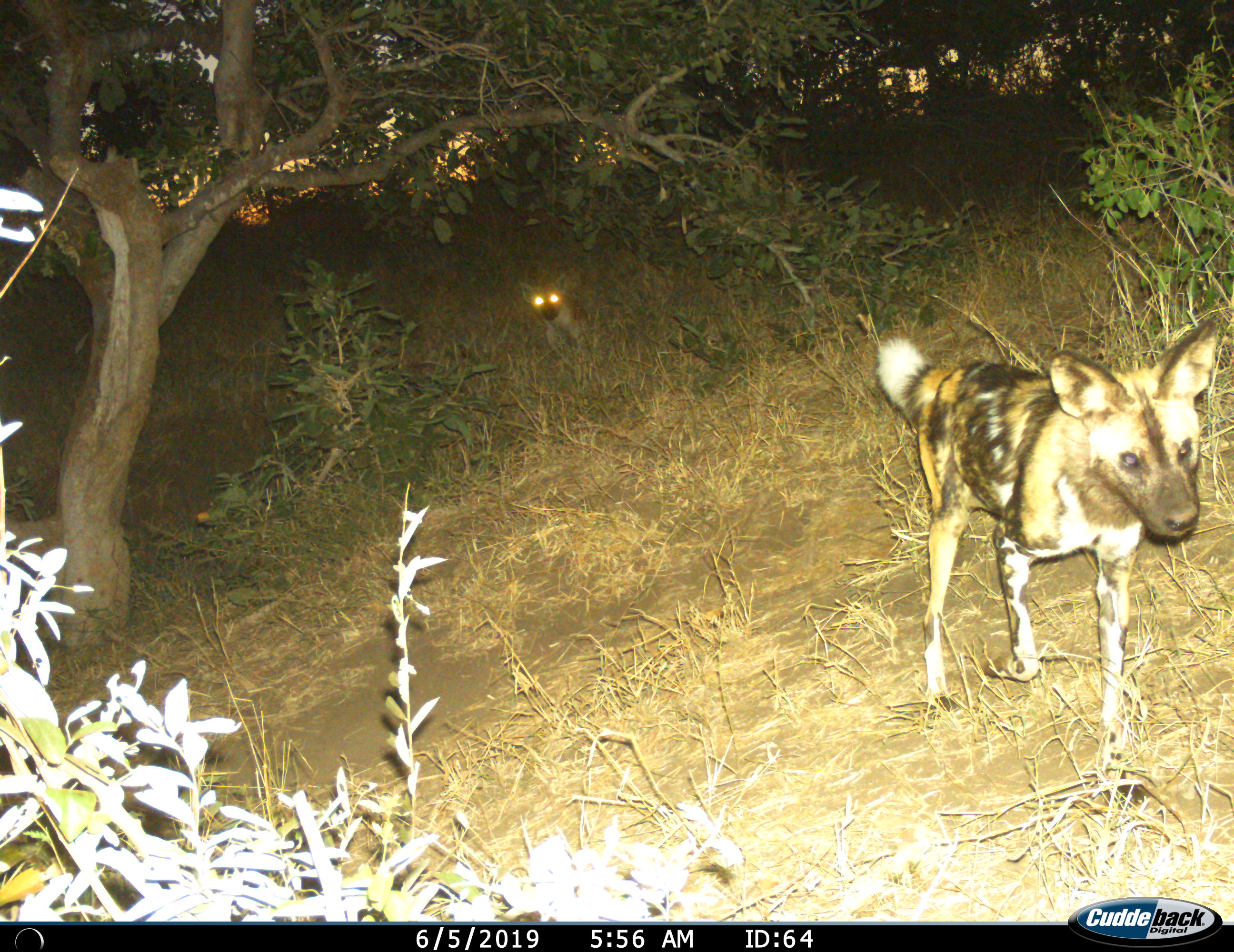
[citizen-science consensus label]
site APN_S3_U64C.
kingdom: Animalia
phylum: Chordata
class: Mammalia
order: Carnivora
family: Canidae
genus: Lycaon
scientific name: Lycaon pictus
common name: african wild dog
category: wilddog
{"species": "wilddog (african wild dog) (Lycaon pictus)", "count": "2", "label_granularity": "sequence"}